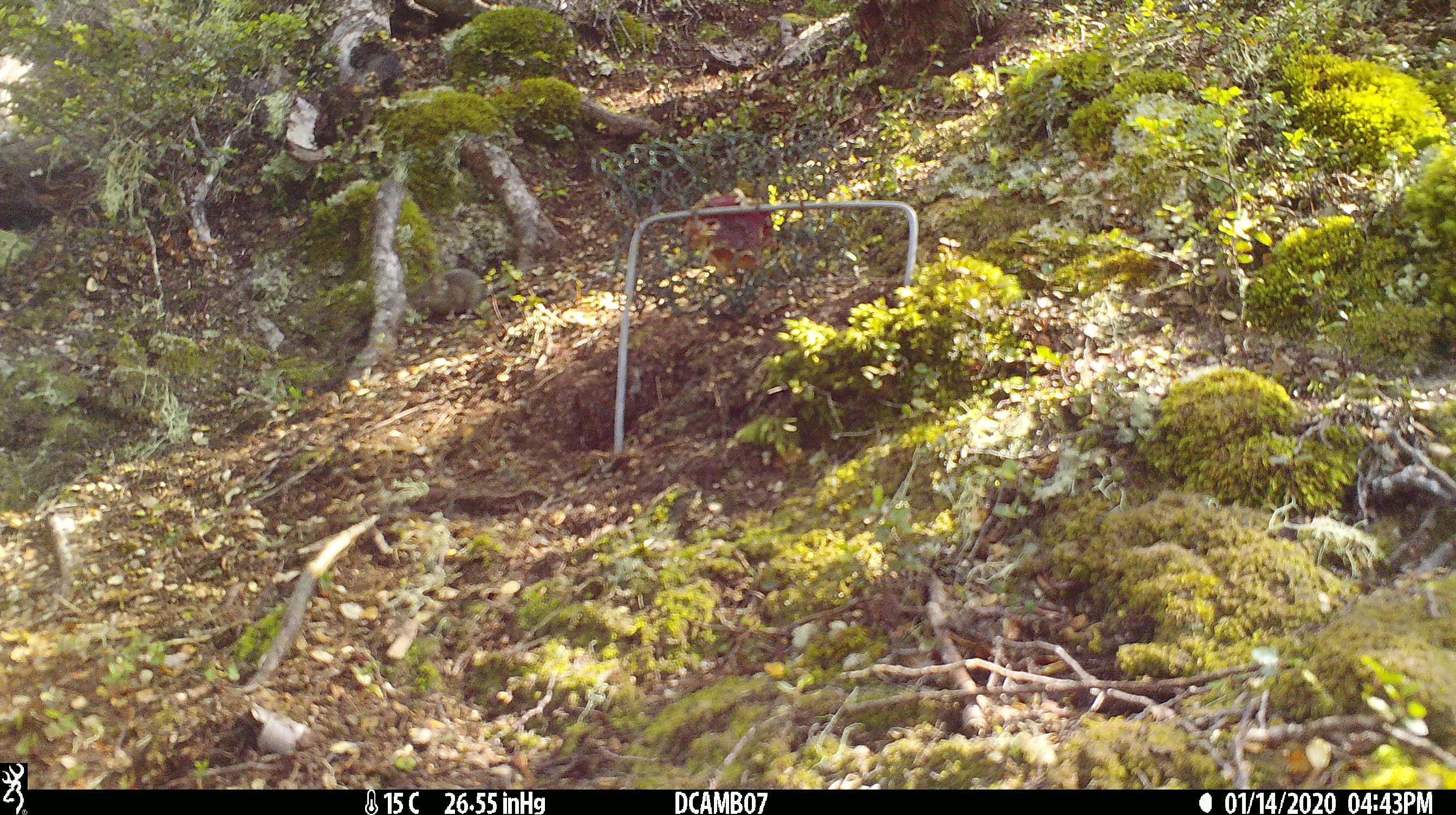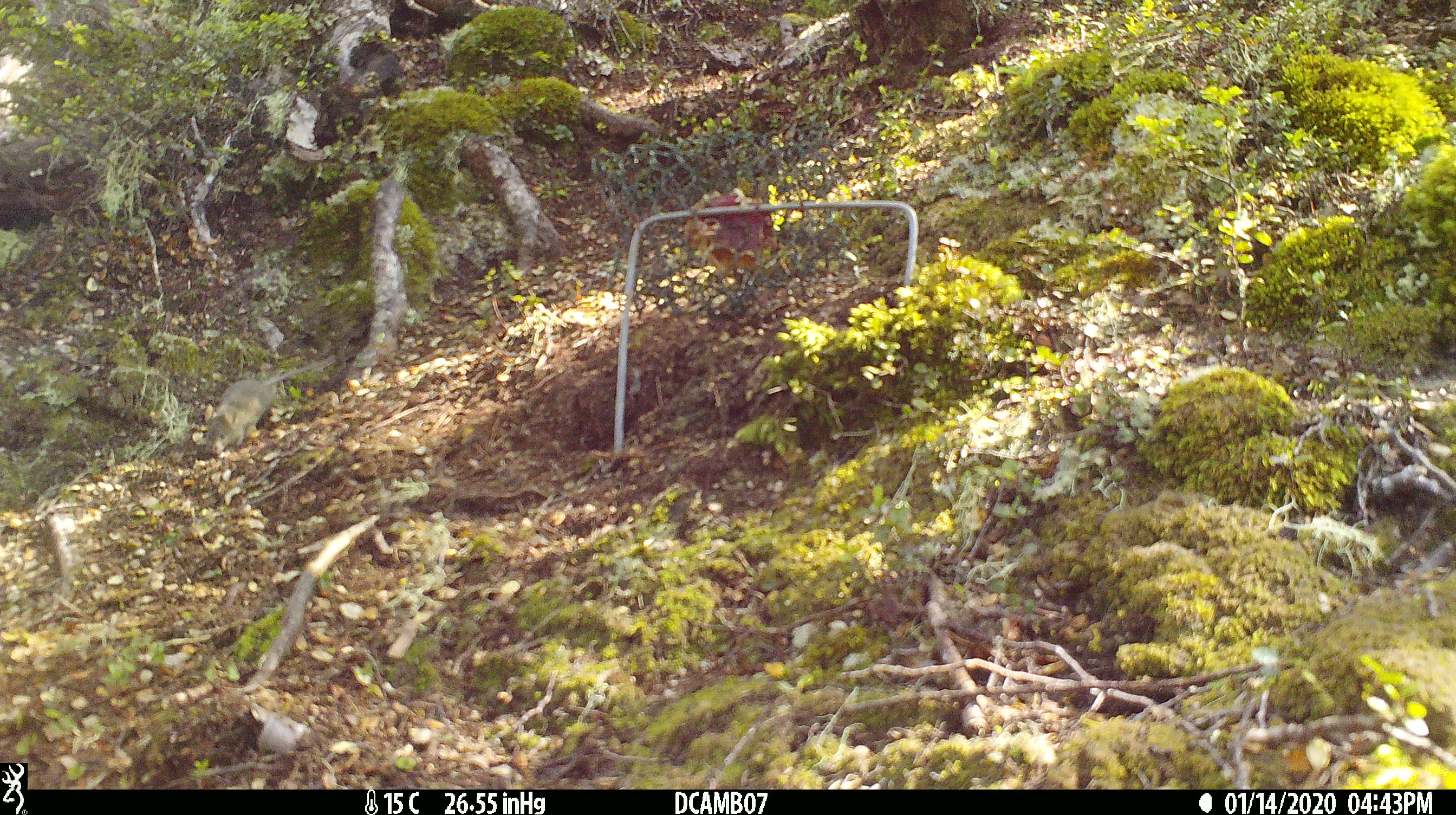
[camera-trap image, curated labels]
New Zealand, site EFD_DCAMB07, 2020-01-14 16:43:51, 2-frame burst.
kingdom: Animalia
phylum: Chordata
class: Mammalia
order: Rodentia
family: Muridae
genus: Mus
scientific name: Mus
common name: mouse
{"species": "mouse (Mus)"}